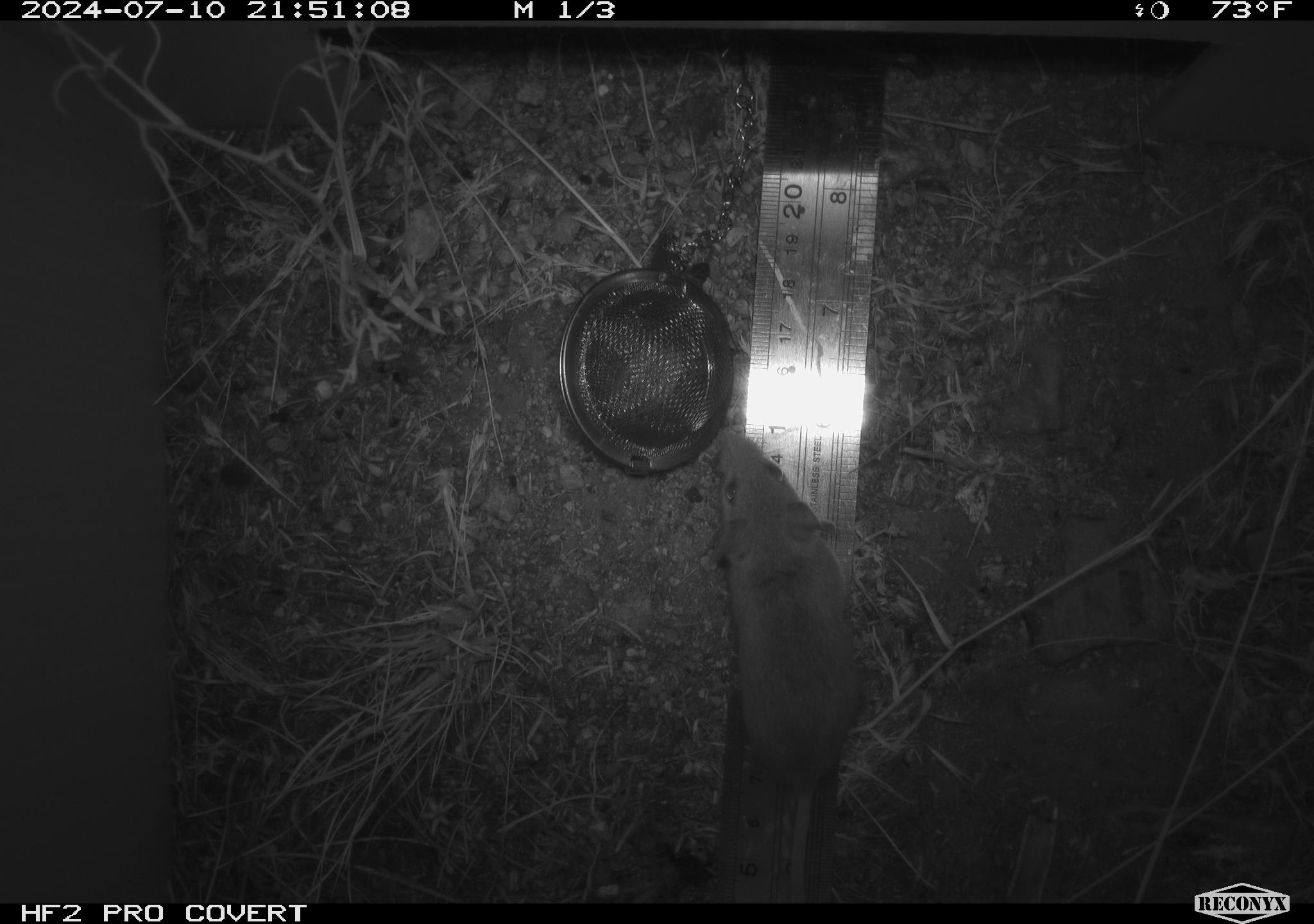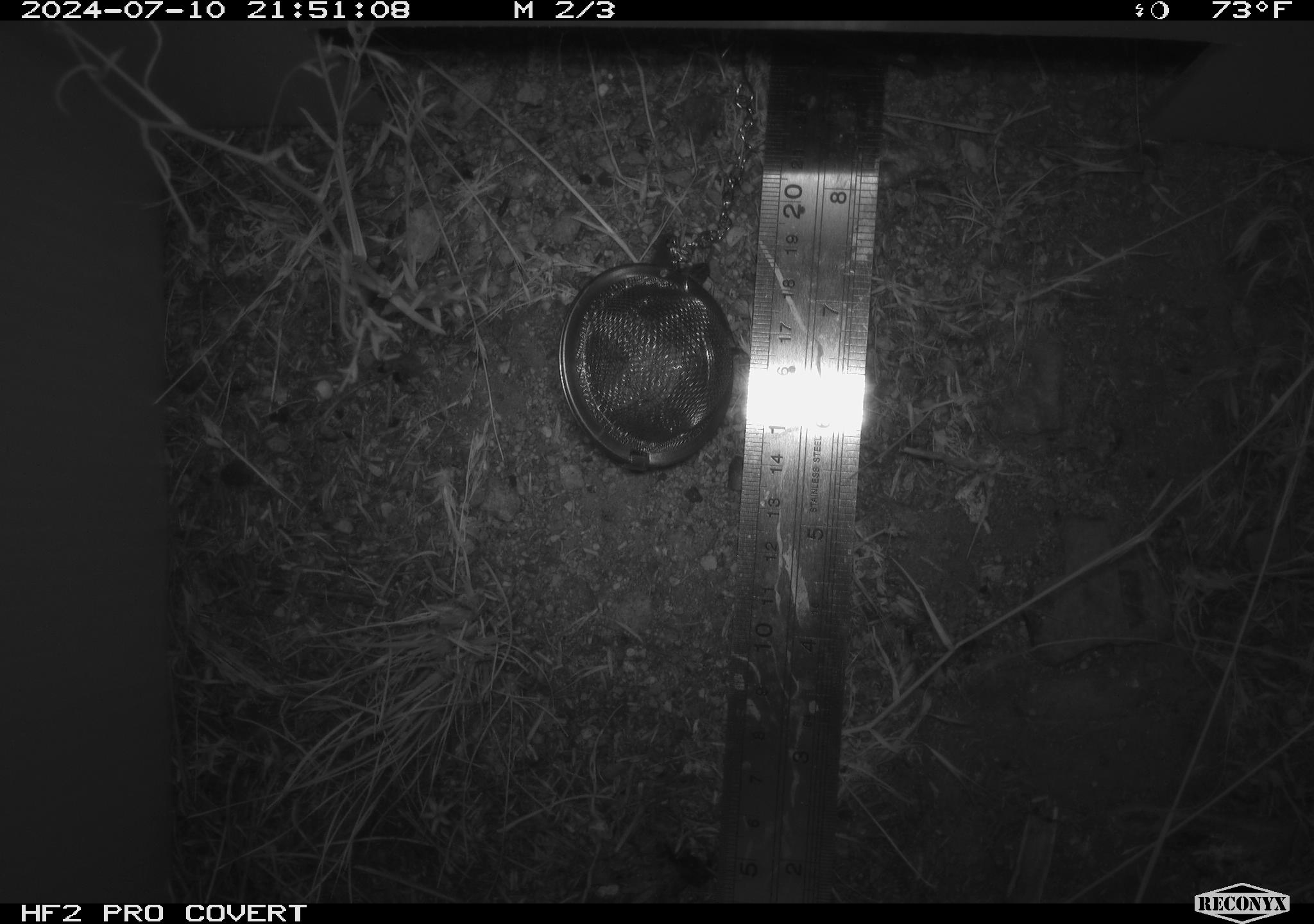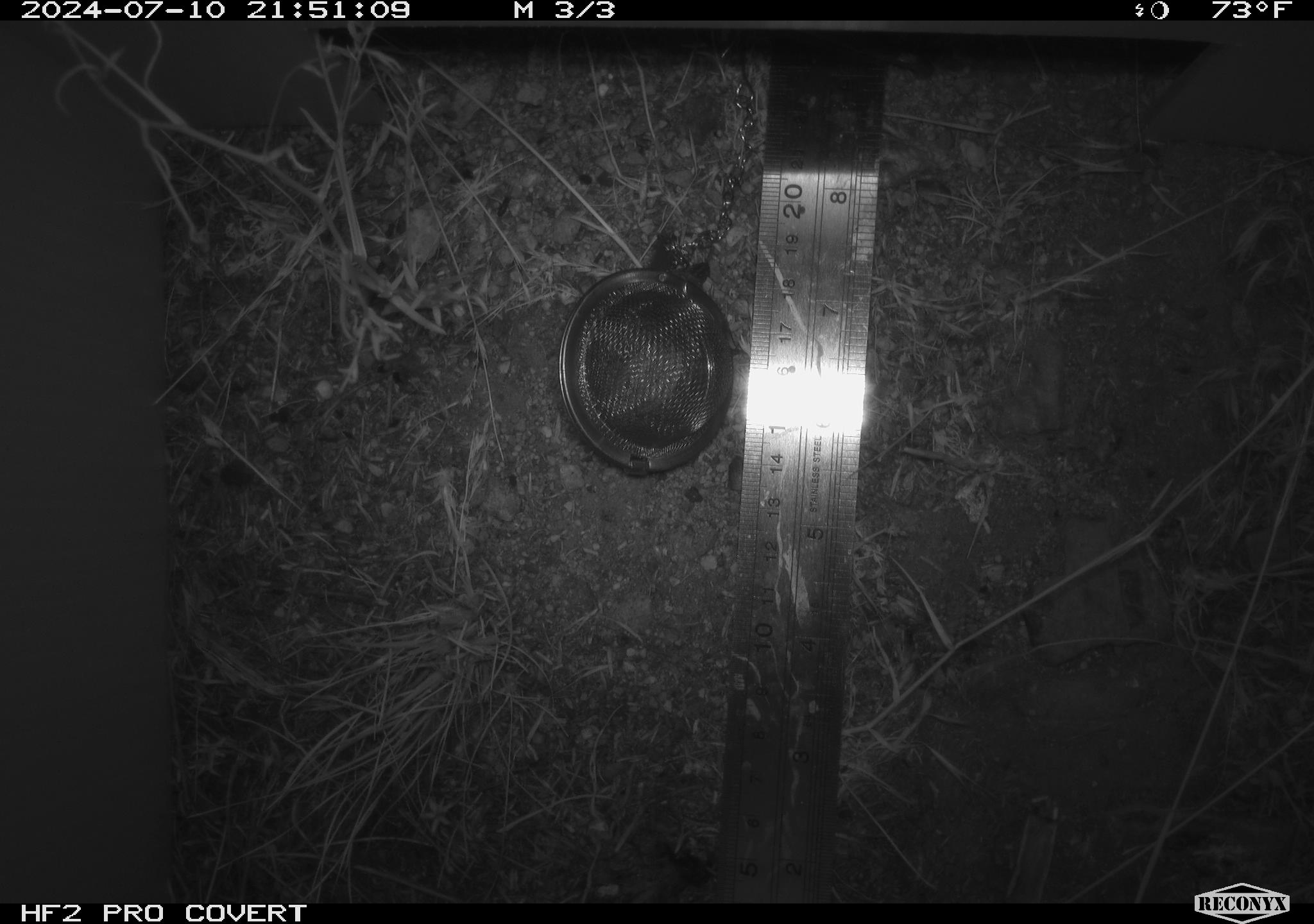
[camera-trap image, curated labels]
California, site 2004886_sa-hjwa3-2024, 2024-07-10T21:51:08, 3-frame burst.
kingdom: Animalia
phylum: Chordata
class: Mammalia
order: Rodentia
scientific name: Rodentia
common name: rodent